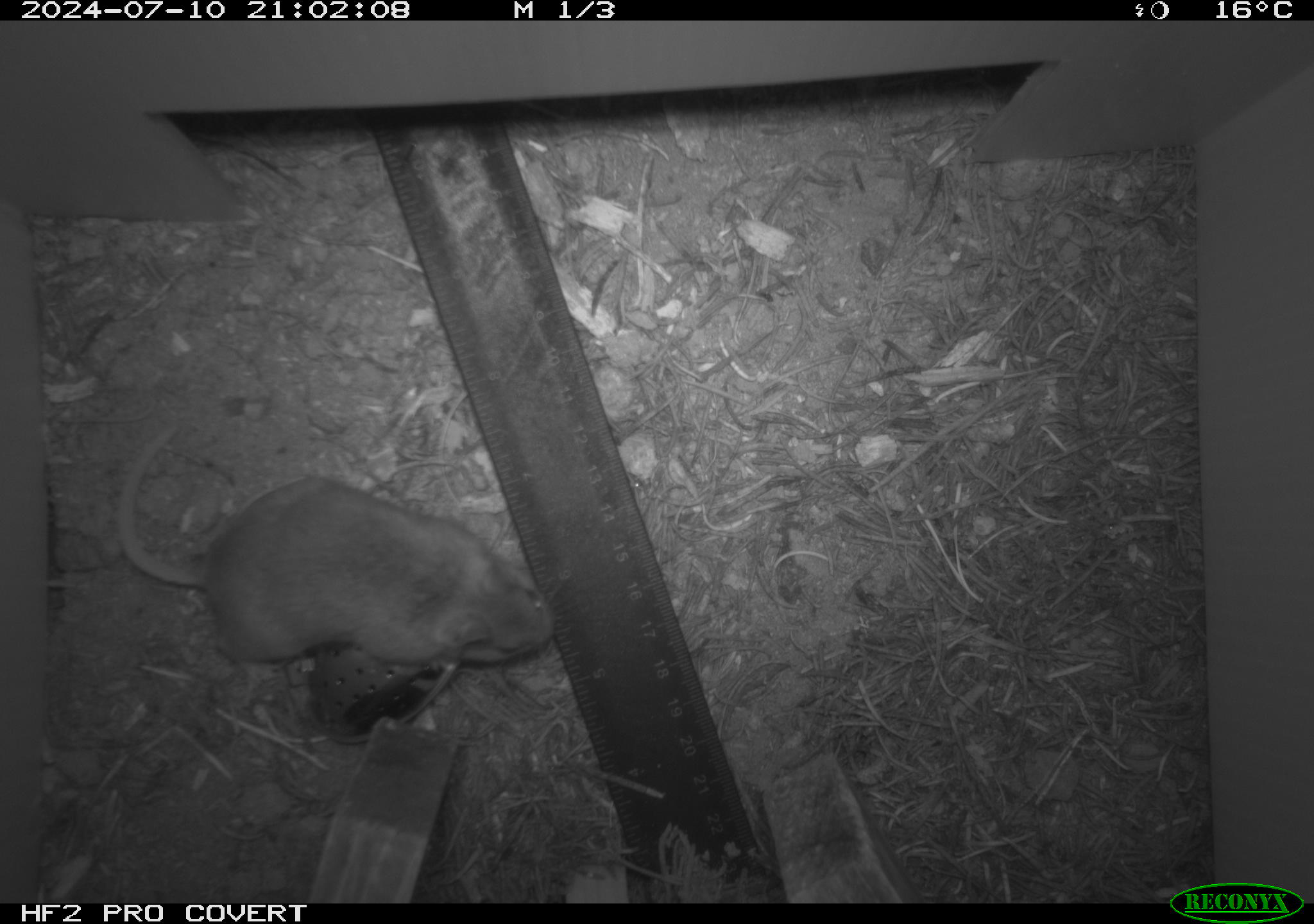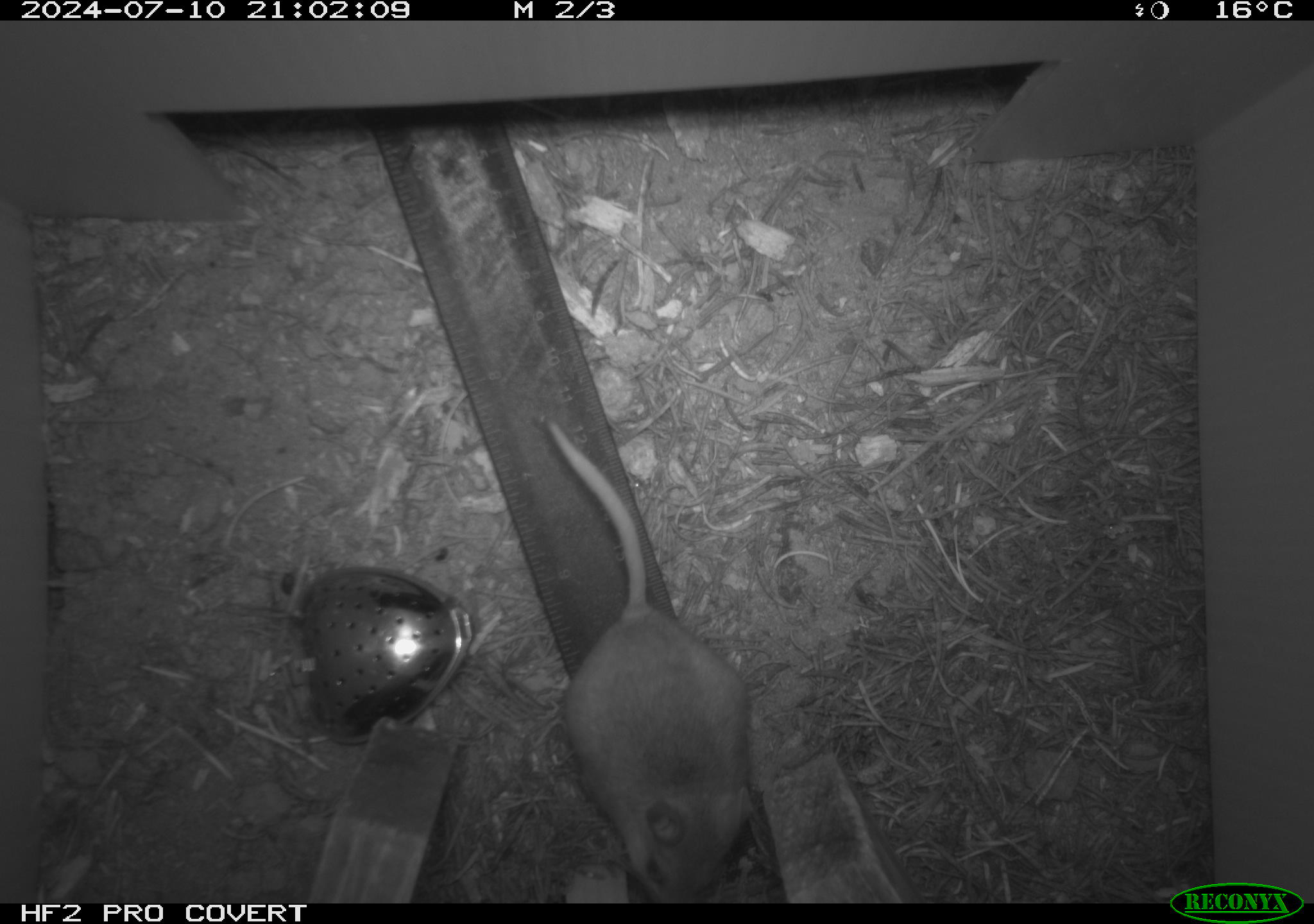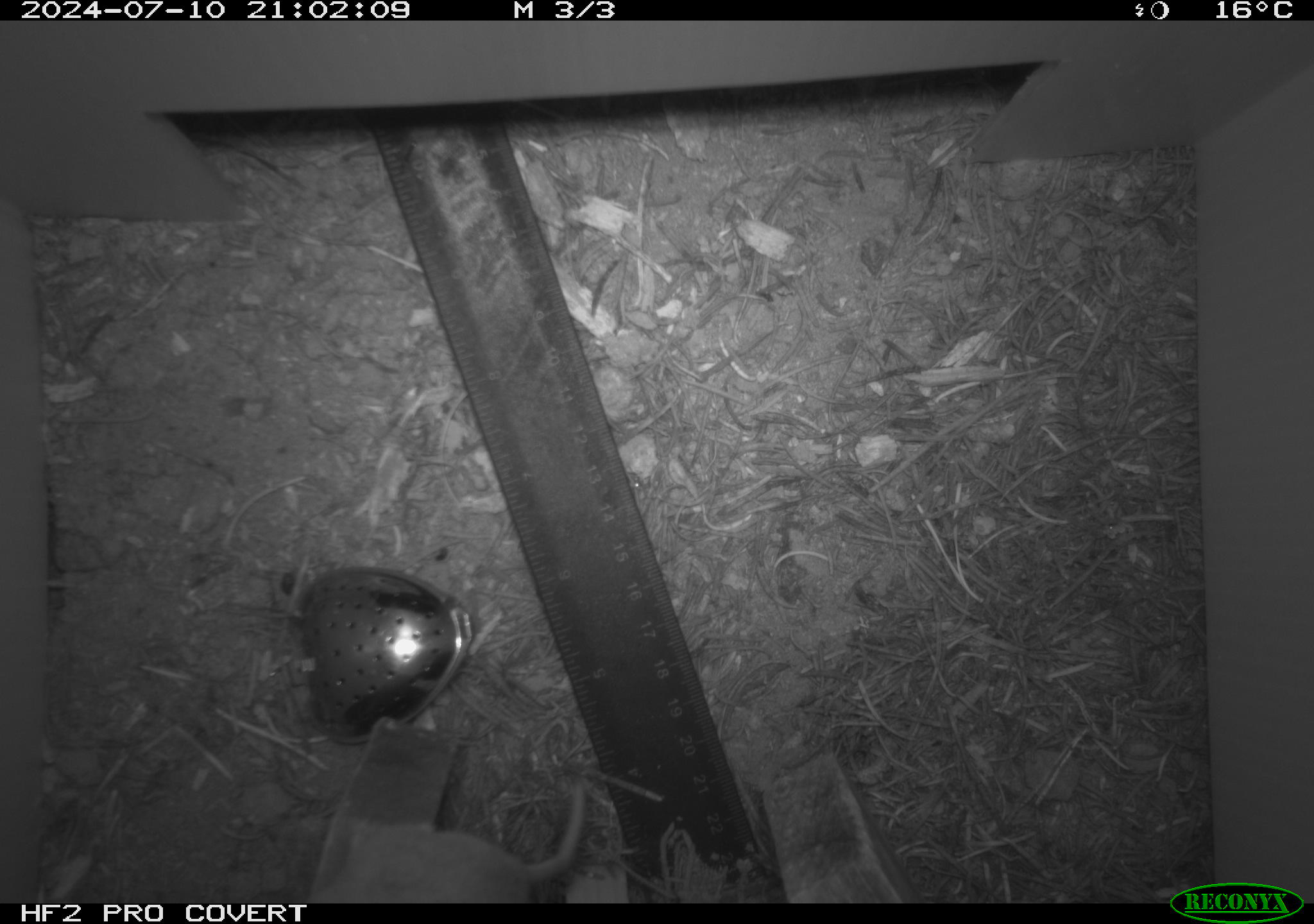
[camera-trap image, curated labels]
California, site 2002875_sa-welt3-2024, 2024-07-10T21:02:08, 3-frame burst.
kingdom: Animalia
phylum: Chordata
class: Mammalia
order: Rodentia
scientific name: Rodentia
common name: mouse species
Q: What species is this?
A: Mouse species (Rodentia).